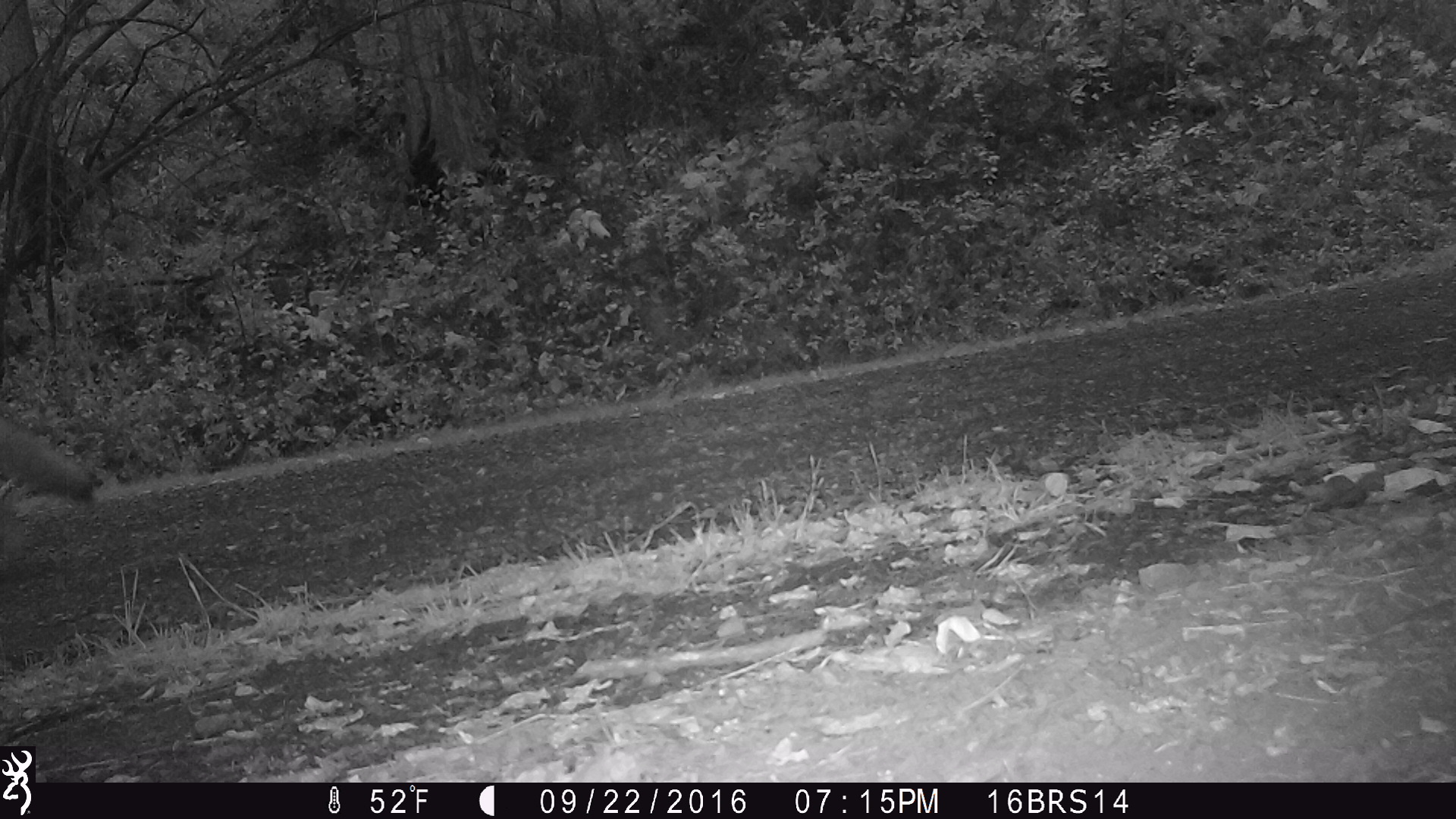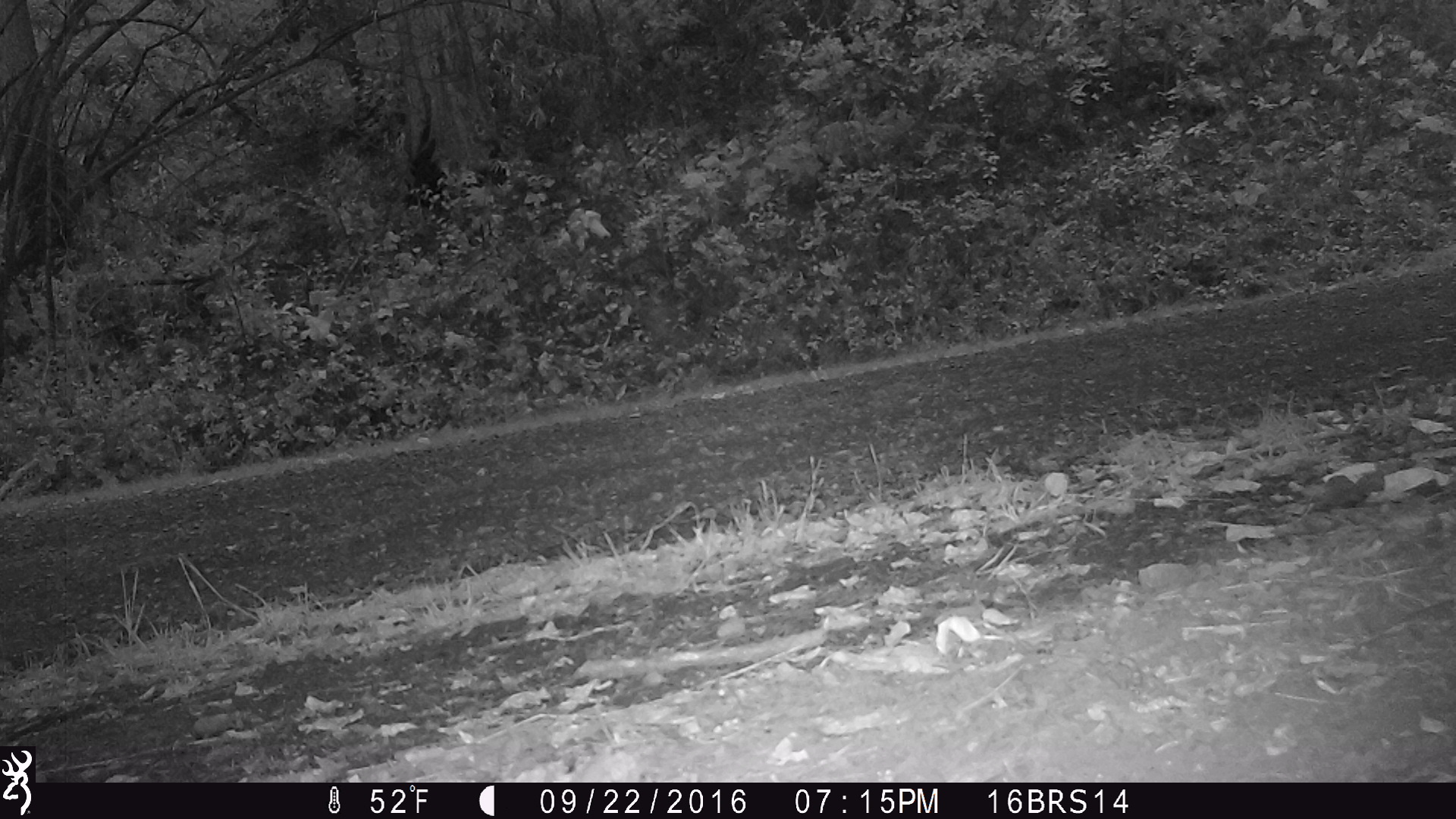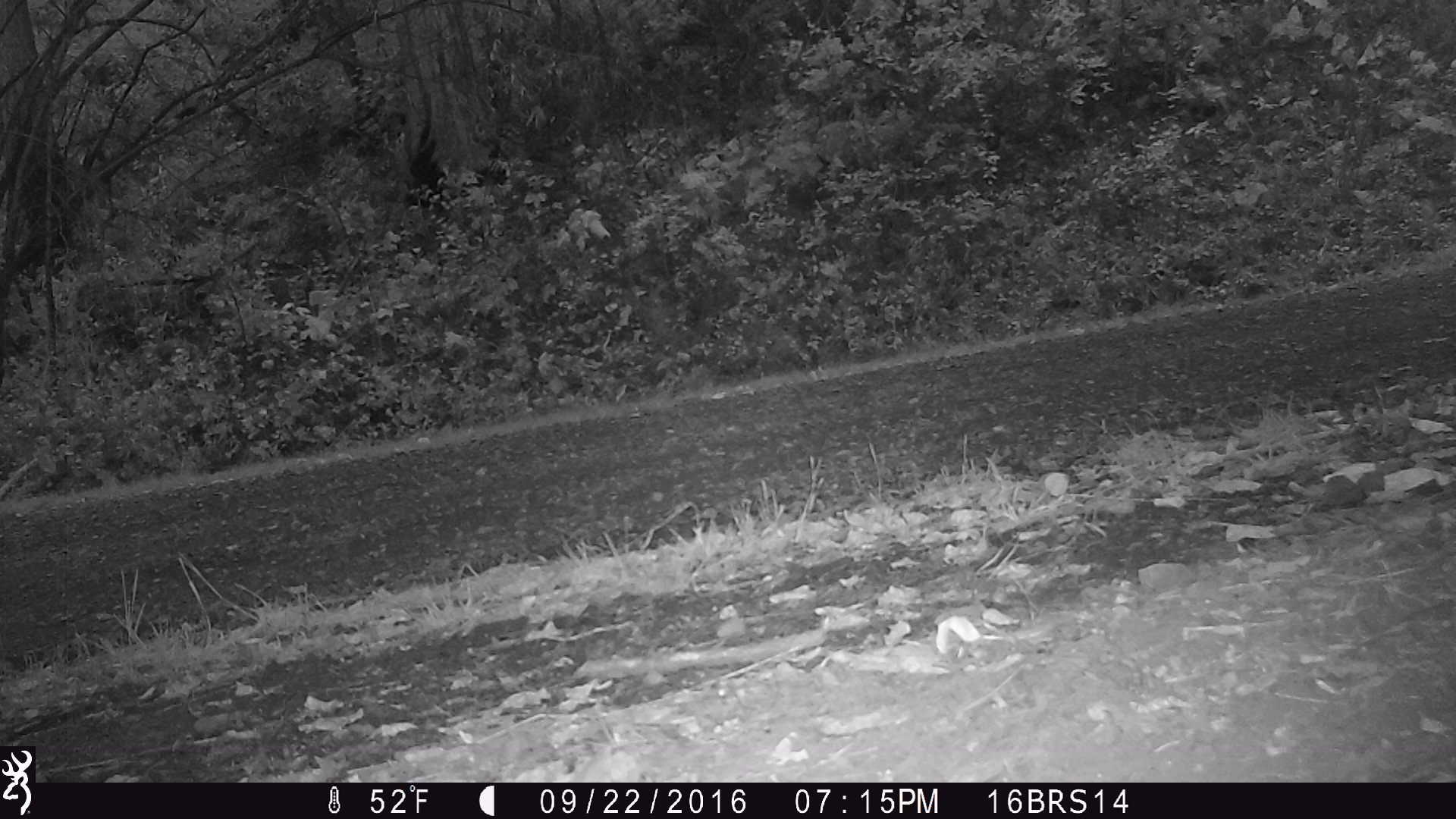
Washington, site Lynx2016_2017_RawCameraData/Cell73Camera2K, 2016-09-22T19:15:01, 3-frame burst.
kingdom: Animalia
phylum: Chordata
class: Mammalia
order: Carnivora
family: Canidae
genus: Canis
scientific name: Canis latrans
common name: coyote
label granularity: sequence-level